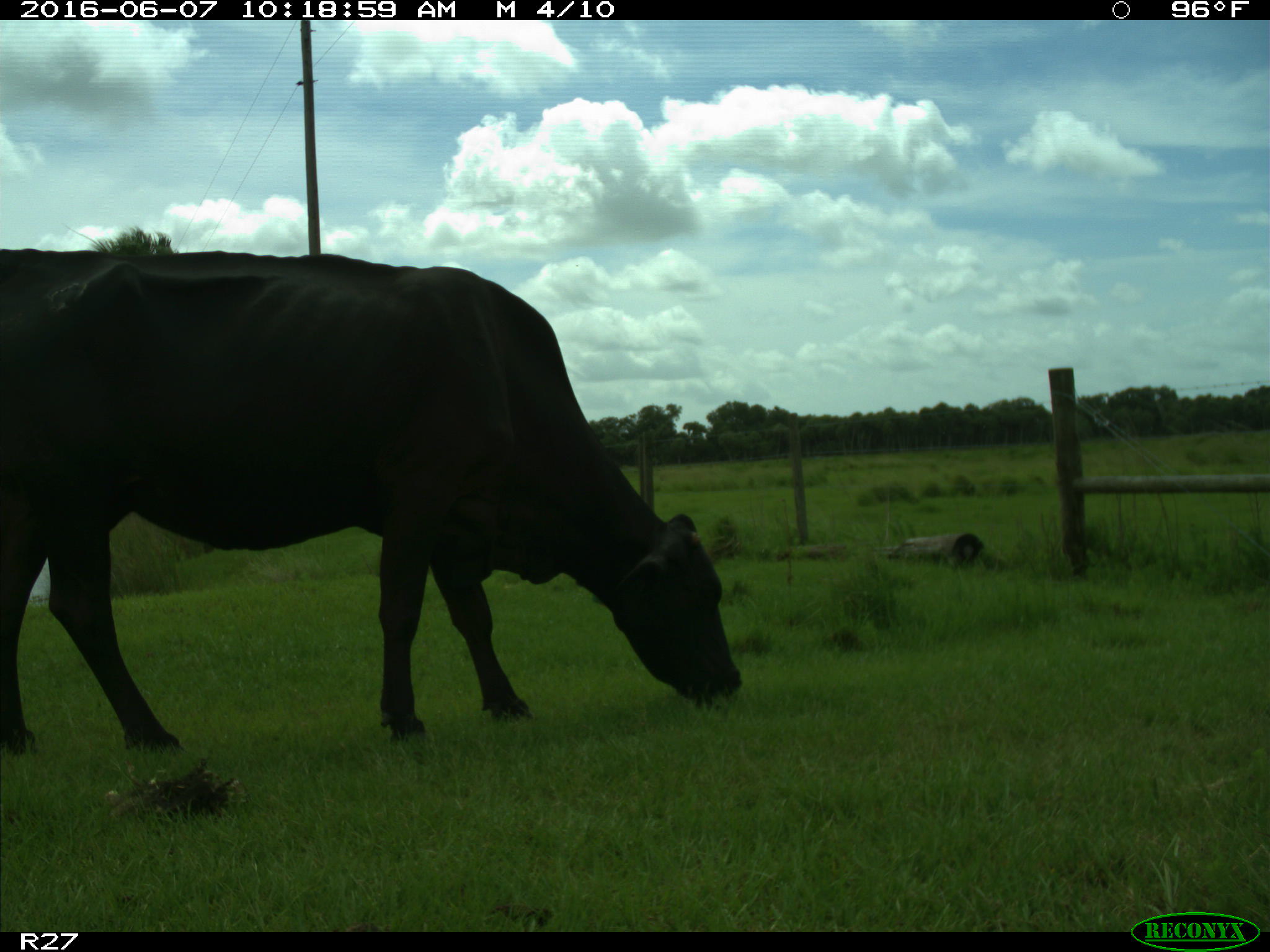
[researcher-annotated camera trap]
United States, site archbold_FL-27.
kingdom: Animalia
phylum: Chordata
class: Mammalia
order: Artiodactyla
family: Bovidae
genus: Bos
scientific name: Bos taurus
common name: domestic cow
Bos taurus (domestic cow).